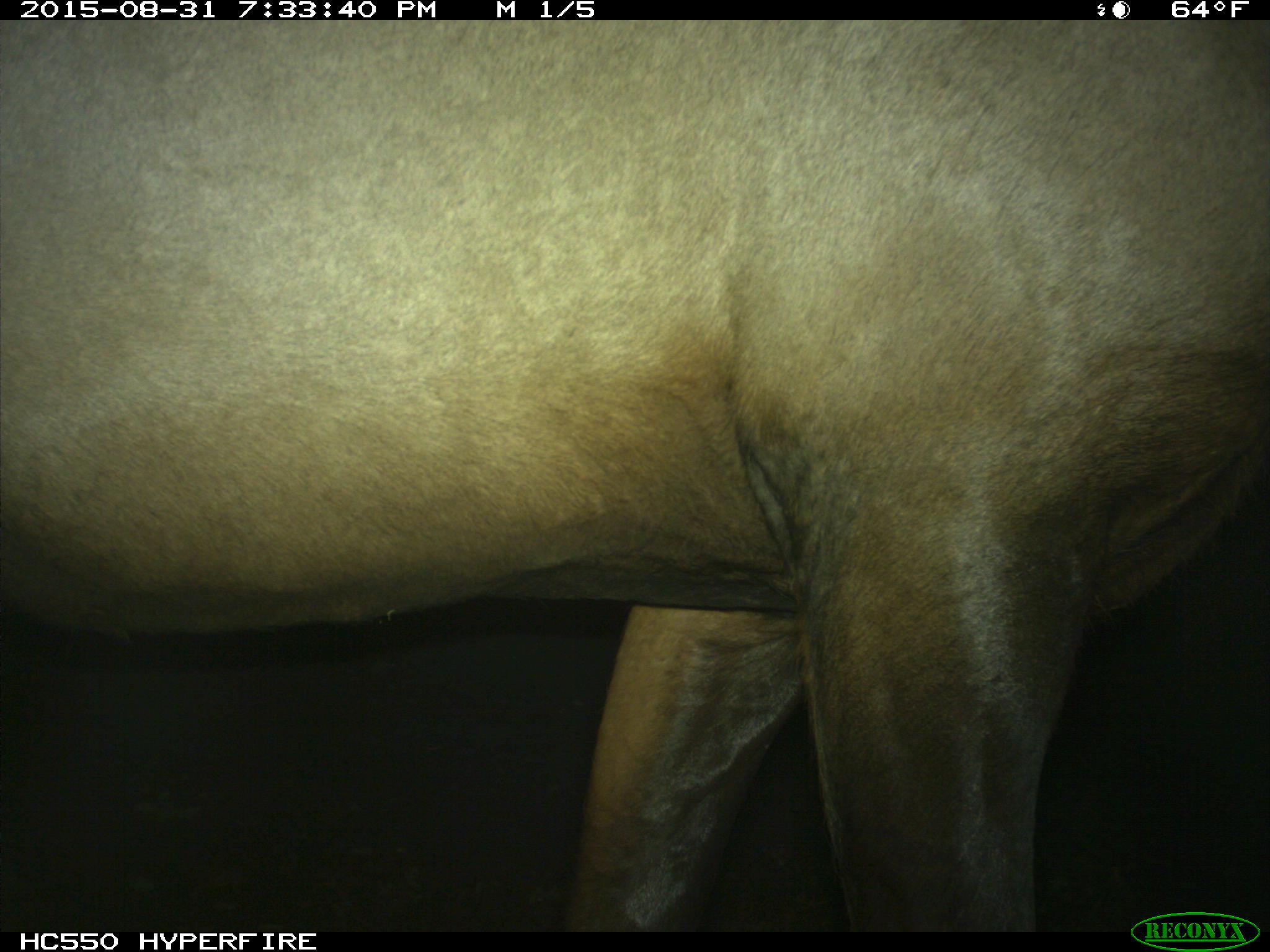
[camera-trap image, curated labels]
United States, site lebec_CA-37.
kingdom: Animalia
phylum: Chordata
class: Mammalia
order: Artiodactyla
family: Cervidae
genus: Cervus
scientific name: Cervus canadensis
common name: elk